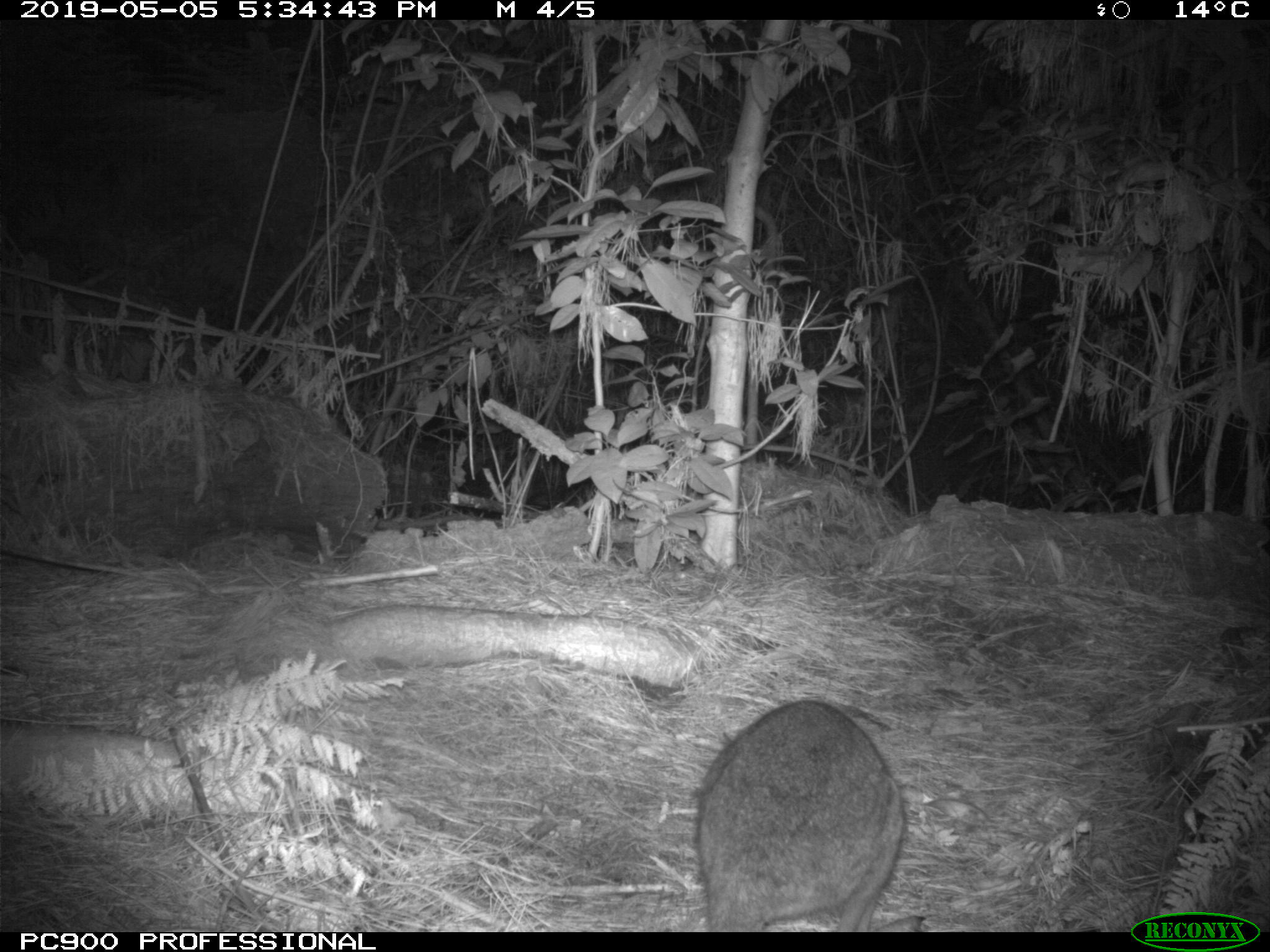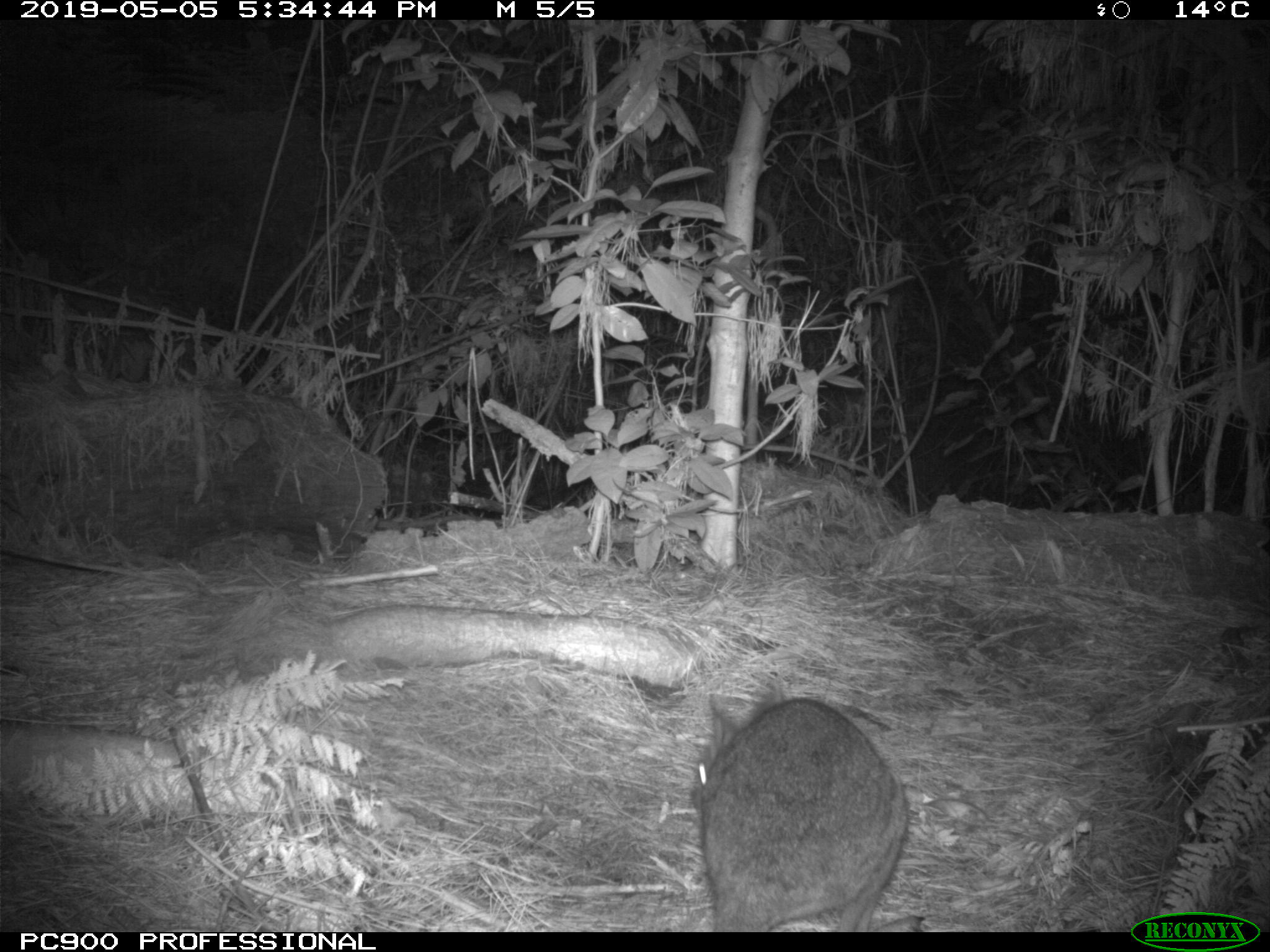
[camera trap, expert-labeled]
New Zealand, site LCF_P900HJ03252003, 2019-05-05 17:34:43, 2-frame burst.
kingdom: Animalia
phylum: Chordata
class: Mammalia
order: Diprotodontia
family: Macropodidae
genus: Notamacropus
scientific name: Notamacropus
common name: wallaby